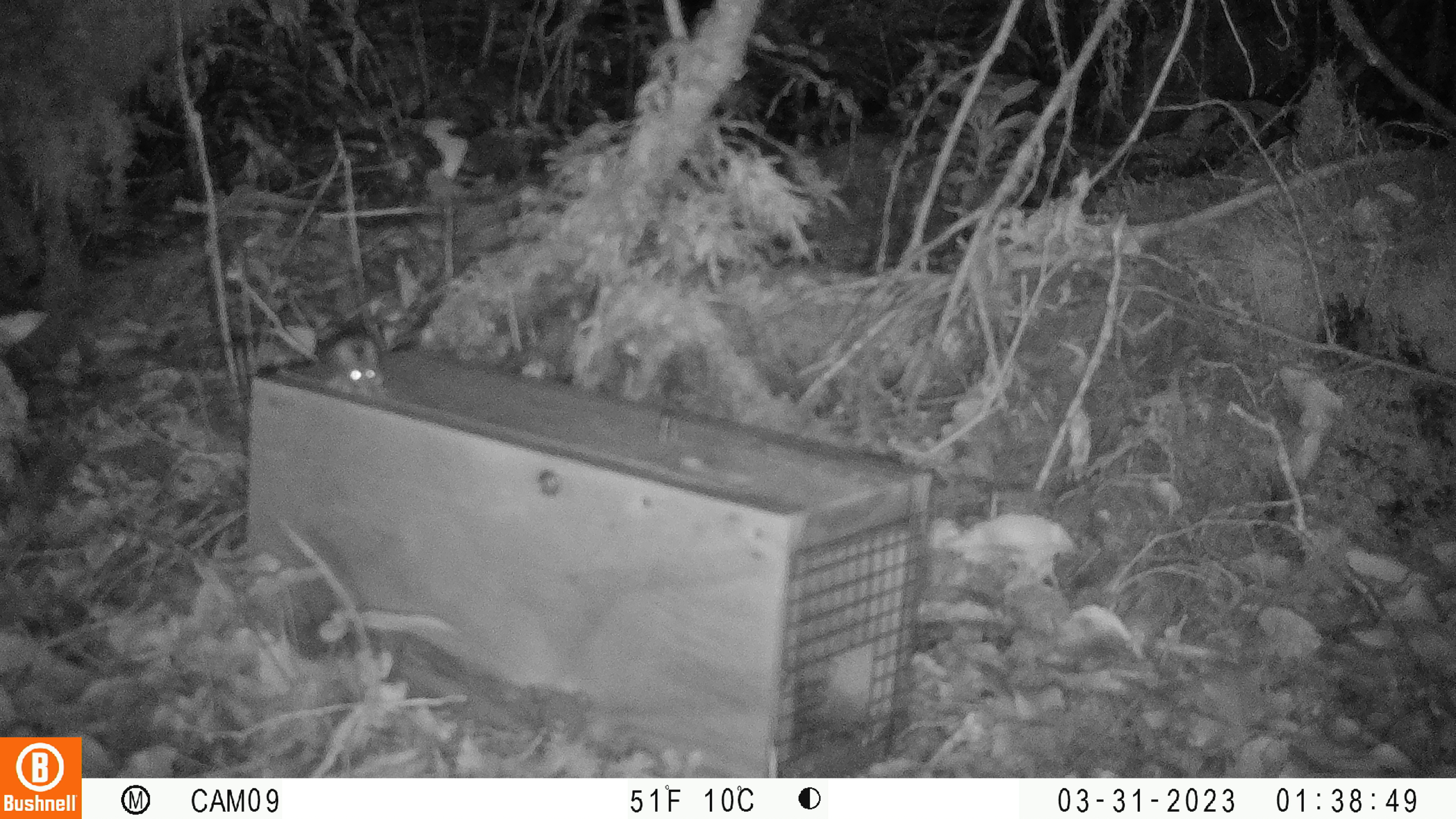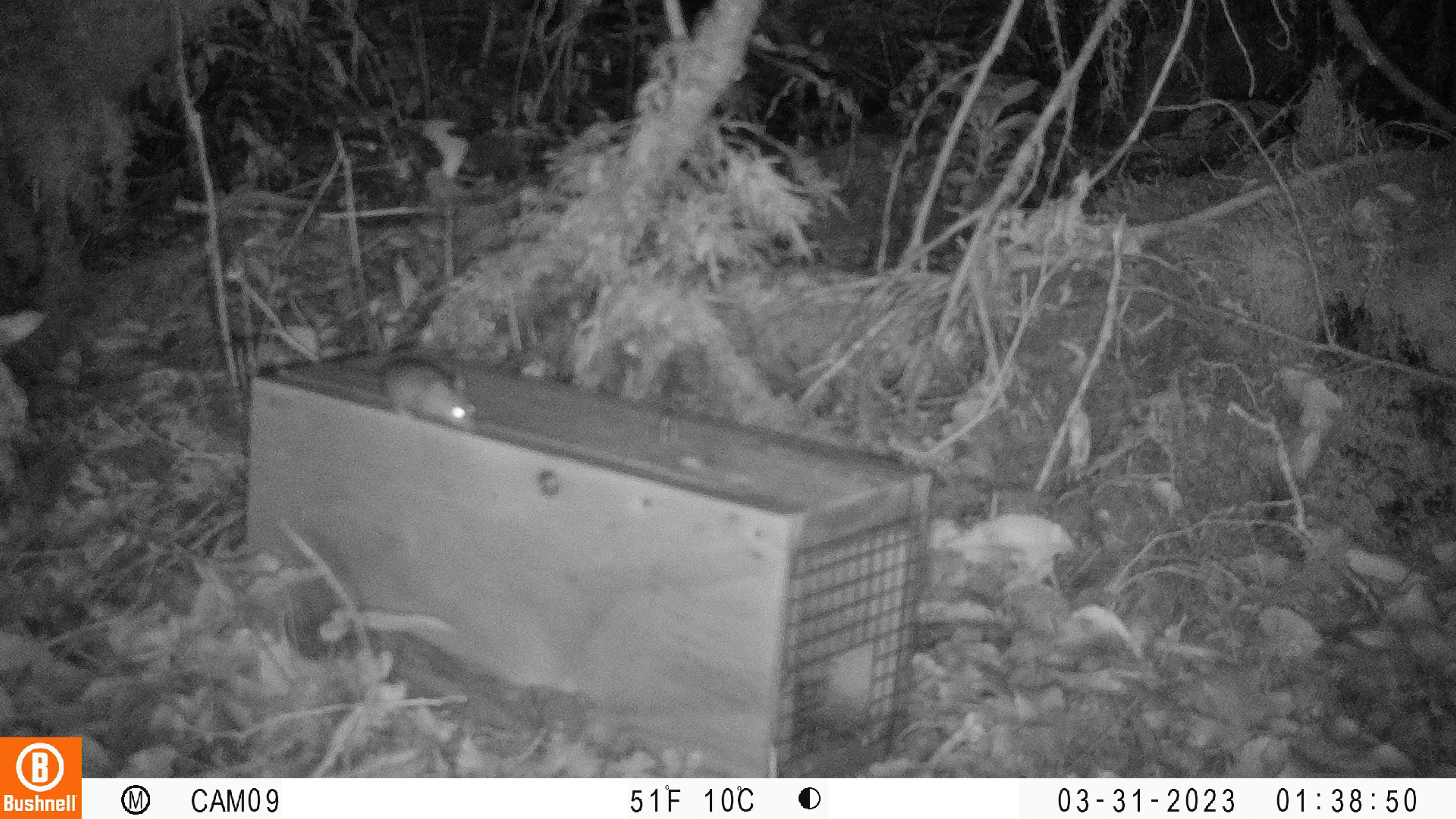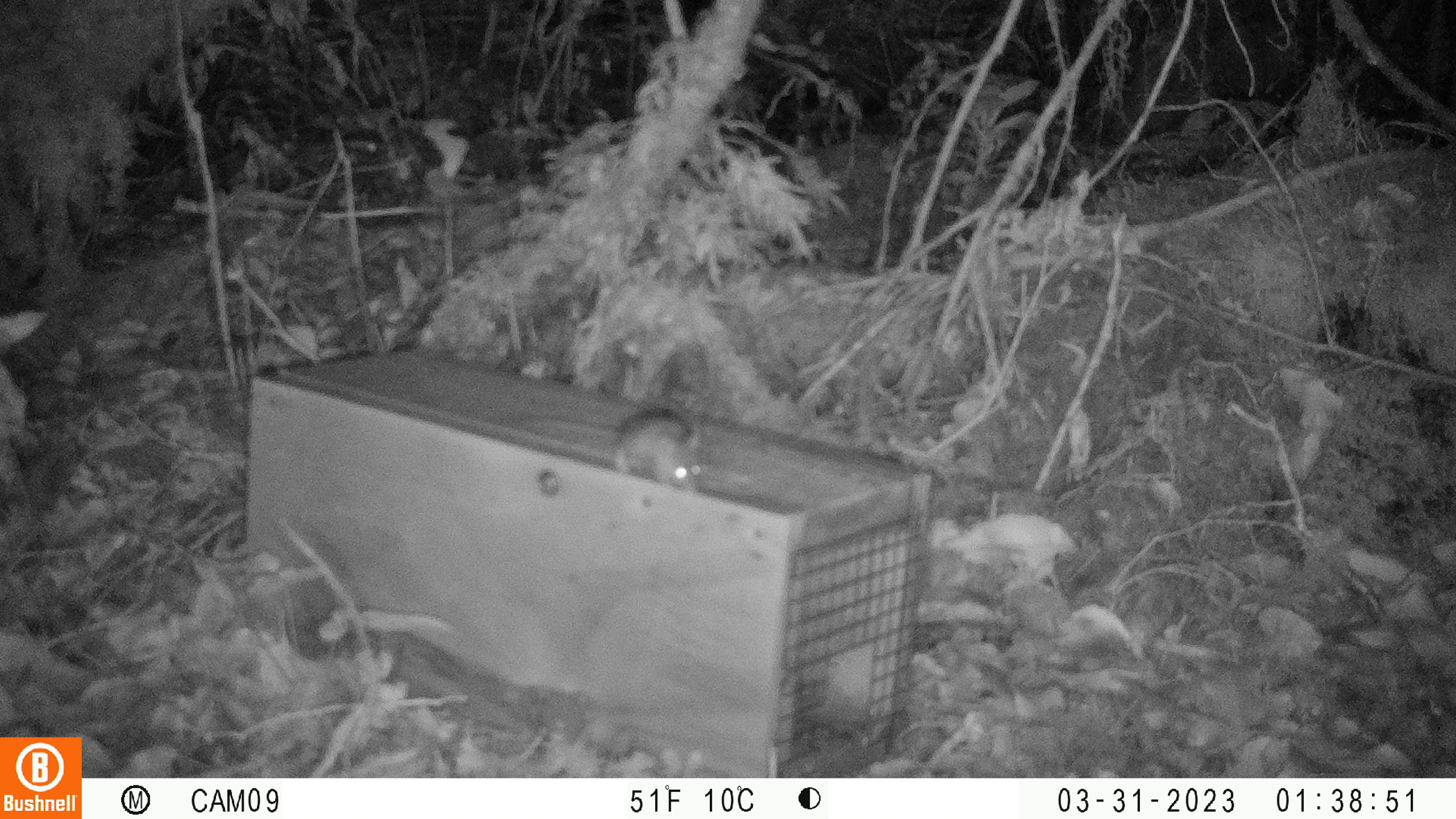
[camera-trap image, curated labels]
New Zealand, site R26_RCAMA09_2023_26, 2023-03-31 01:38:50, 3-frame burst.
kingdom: Animalia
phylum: Chordata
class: Mammalia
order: Rodentia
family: Muridae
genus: Mus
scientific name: Mus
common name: mouse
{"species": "mouse (Mus)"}